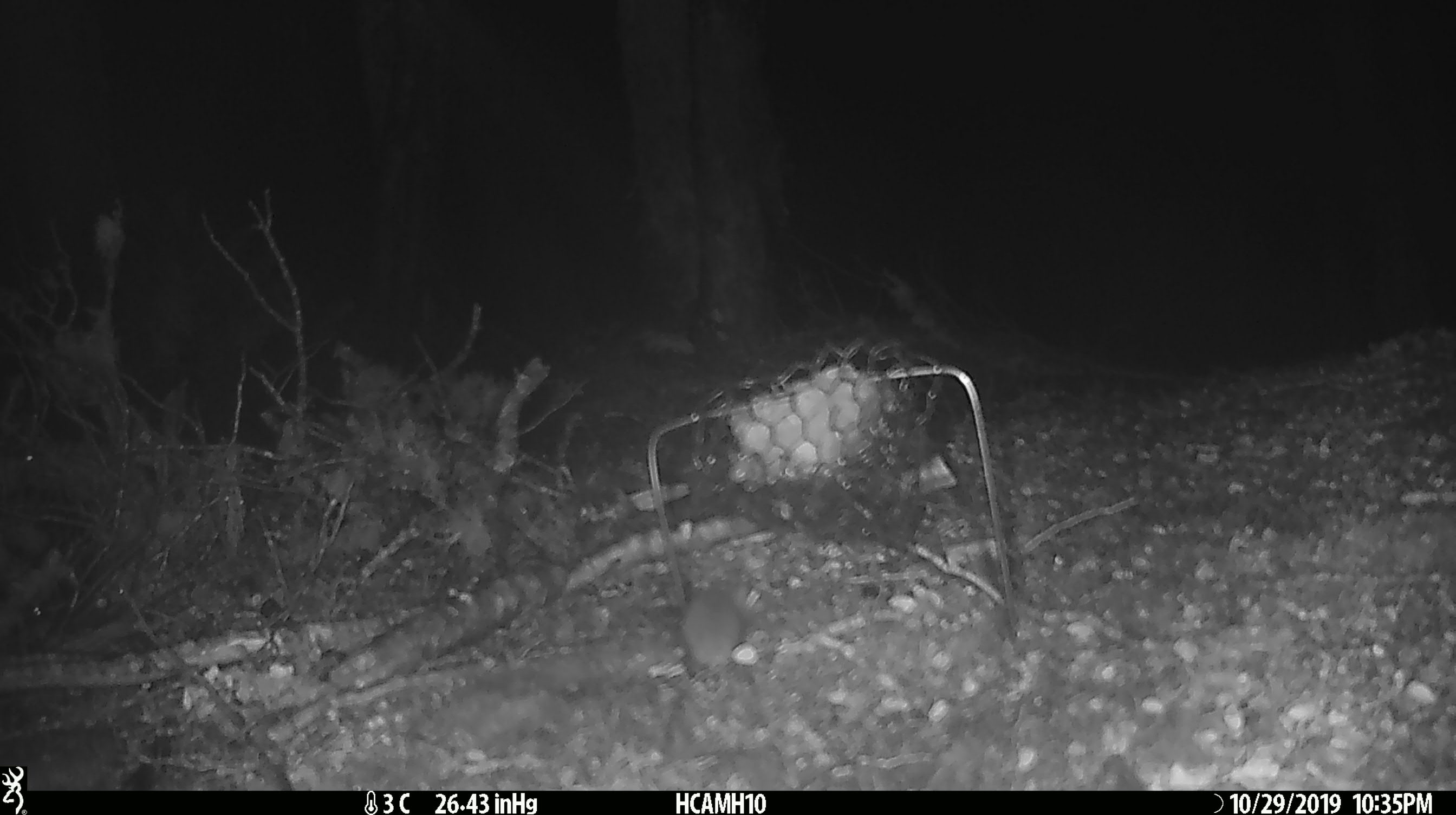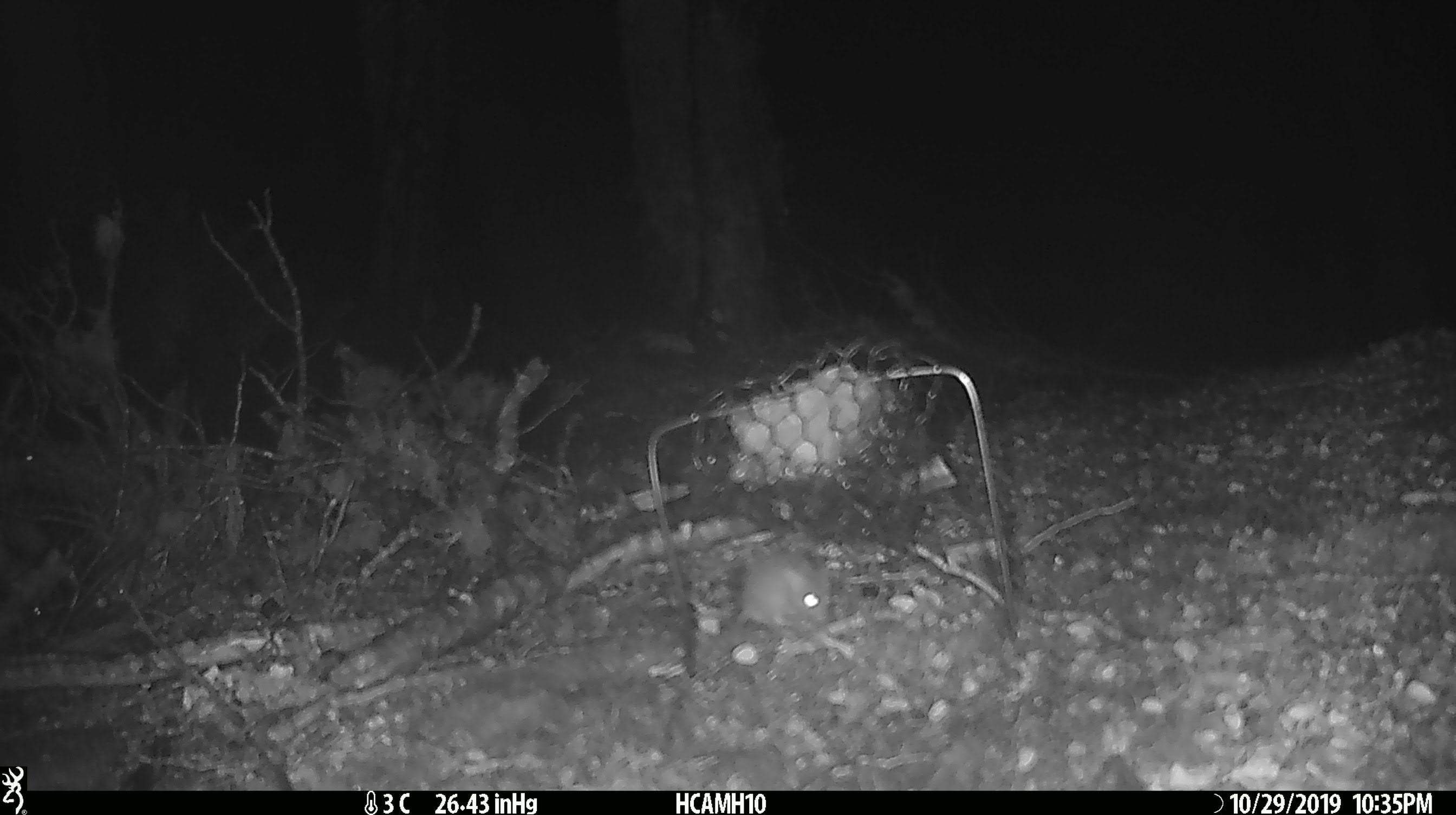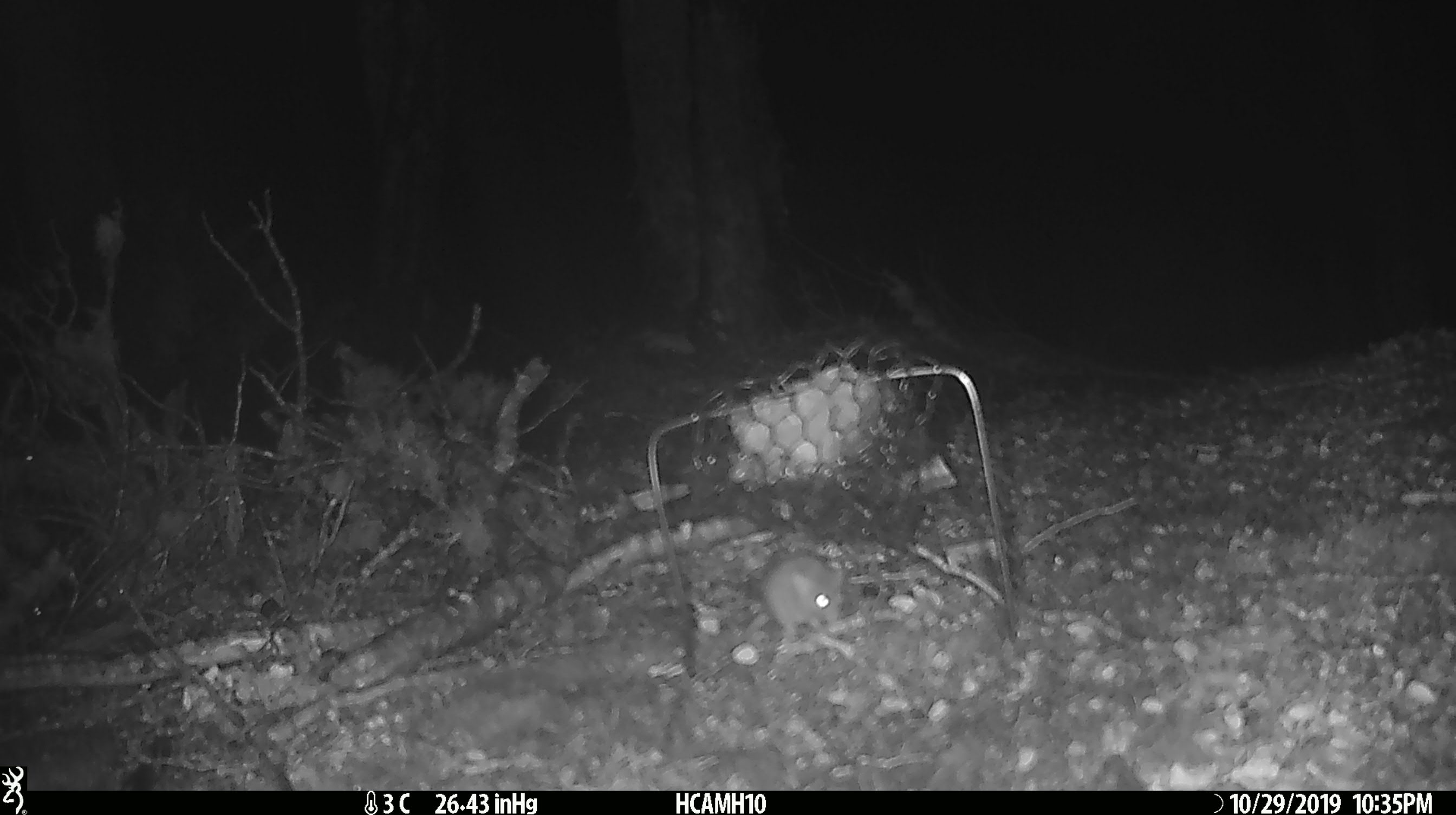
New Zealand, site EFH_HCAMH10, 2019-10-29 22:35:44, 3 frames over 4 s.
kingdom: Animalia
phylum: Chordata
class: Mammalia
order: Rodentia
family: Muridae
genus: Mus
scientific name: Mus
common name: mouse